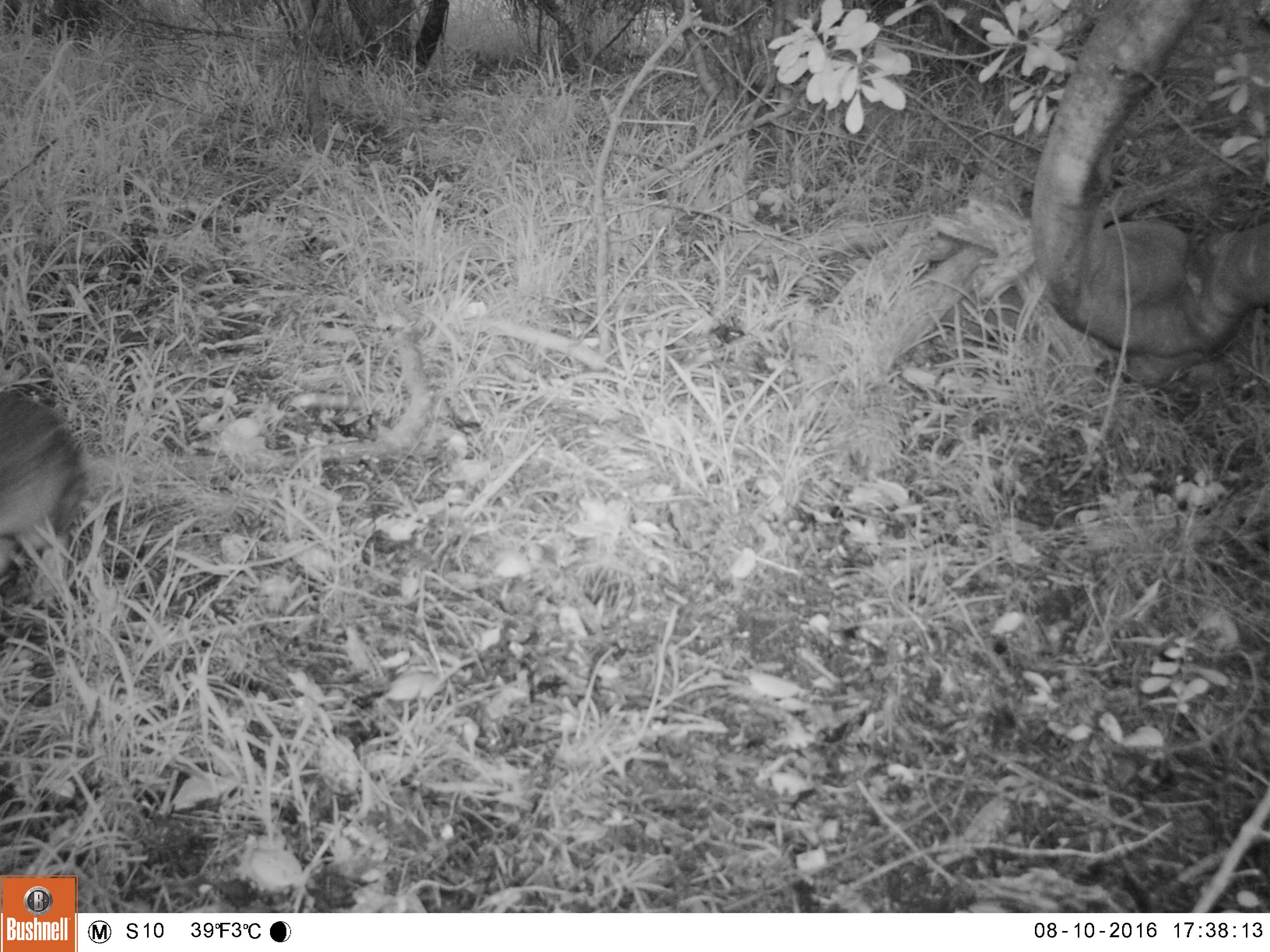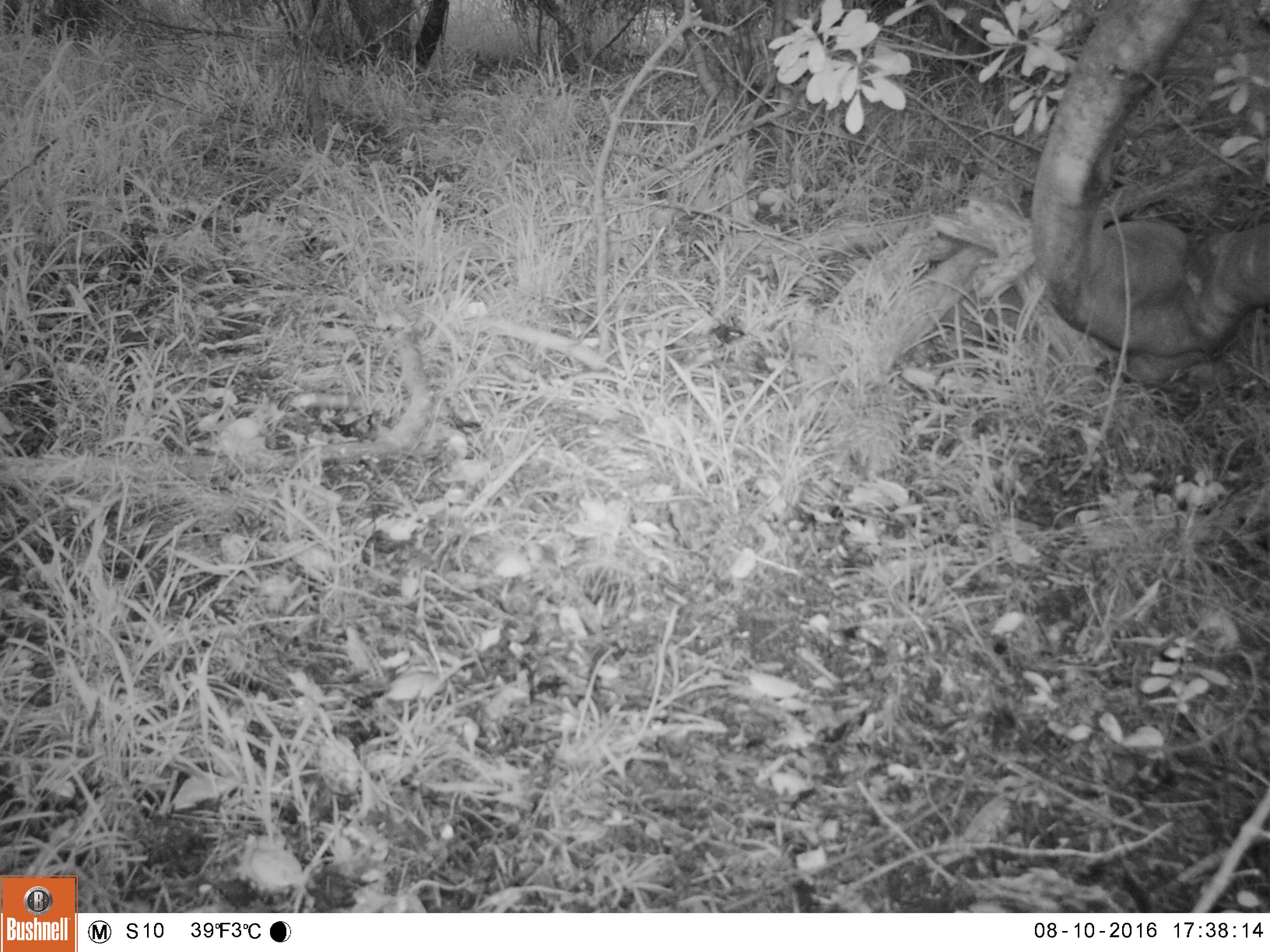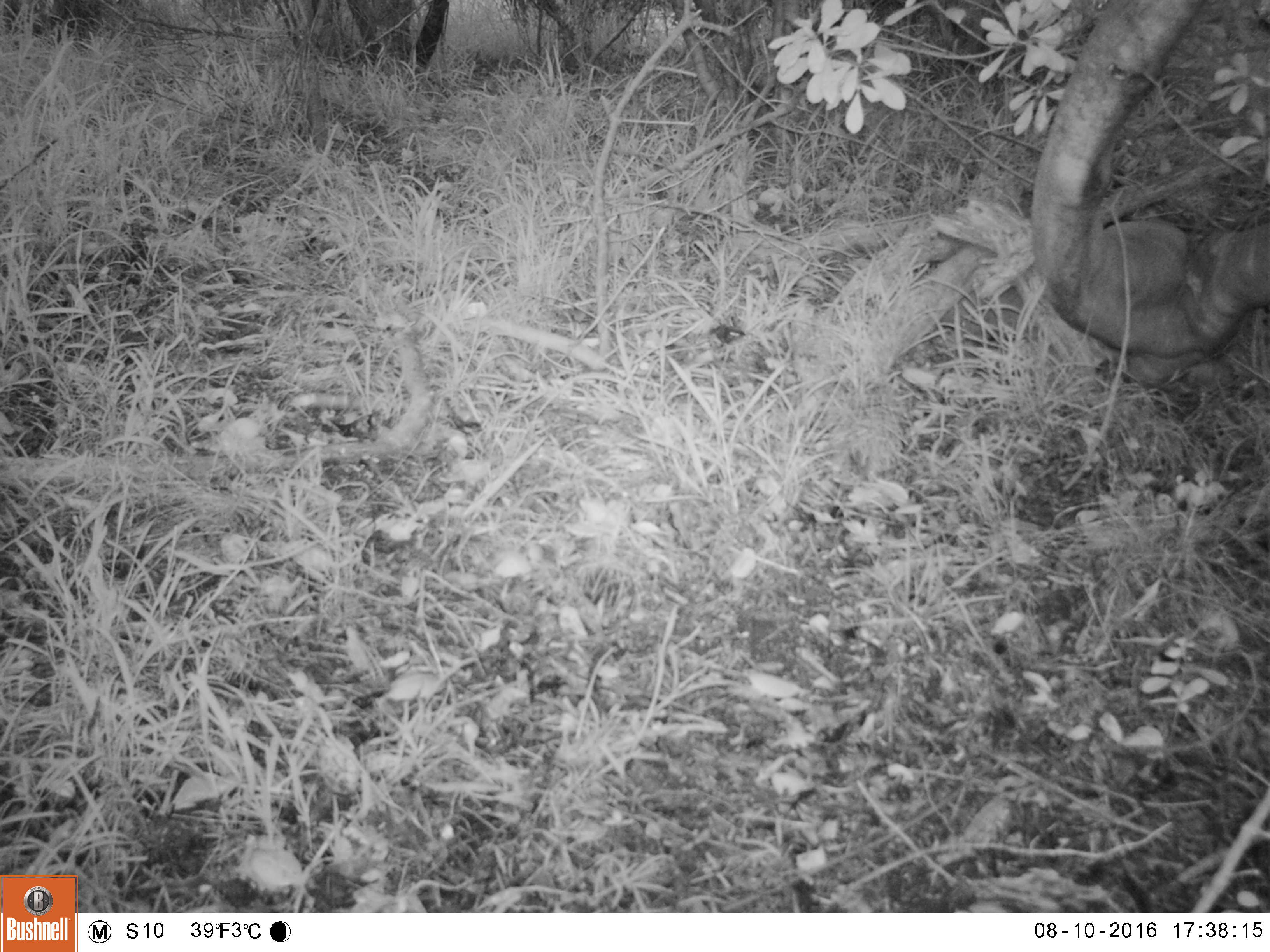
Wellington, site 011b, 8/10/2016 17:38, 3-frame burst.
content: unidentified animal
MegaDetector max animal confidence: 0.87